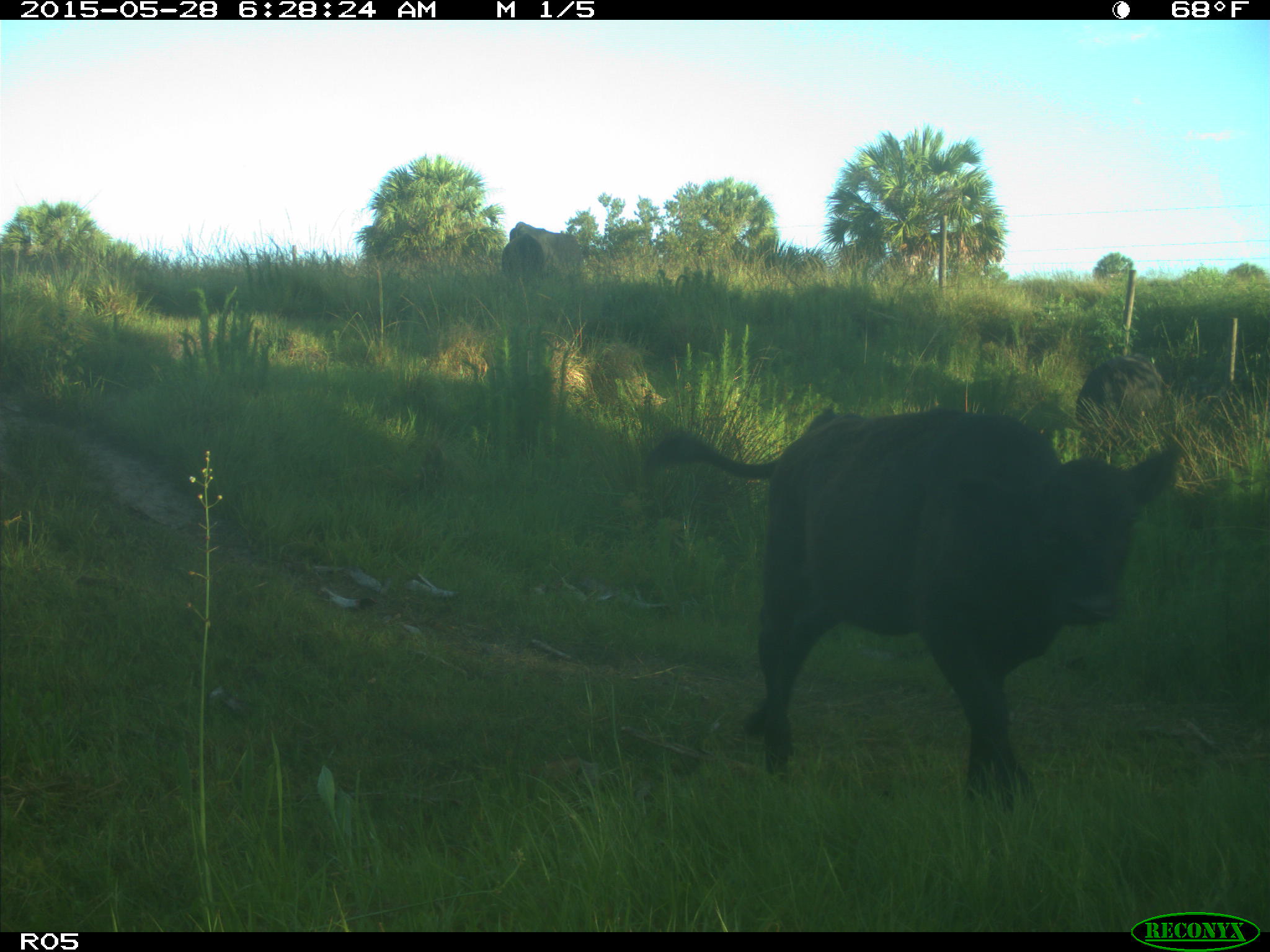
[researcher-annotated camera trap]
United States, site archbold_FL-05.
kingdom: Animalia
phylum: Chordata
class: Mammalia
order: Artiodactyla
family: Bovidae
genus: Bos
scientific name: Bos taurus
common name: domestic cow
Bos taurus (domestic cow).